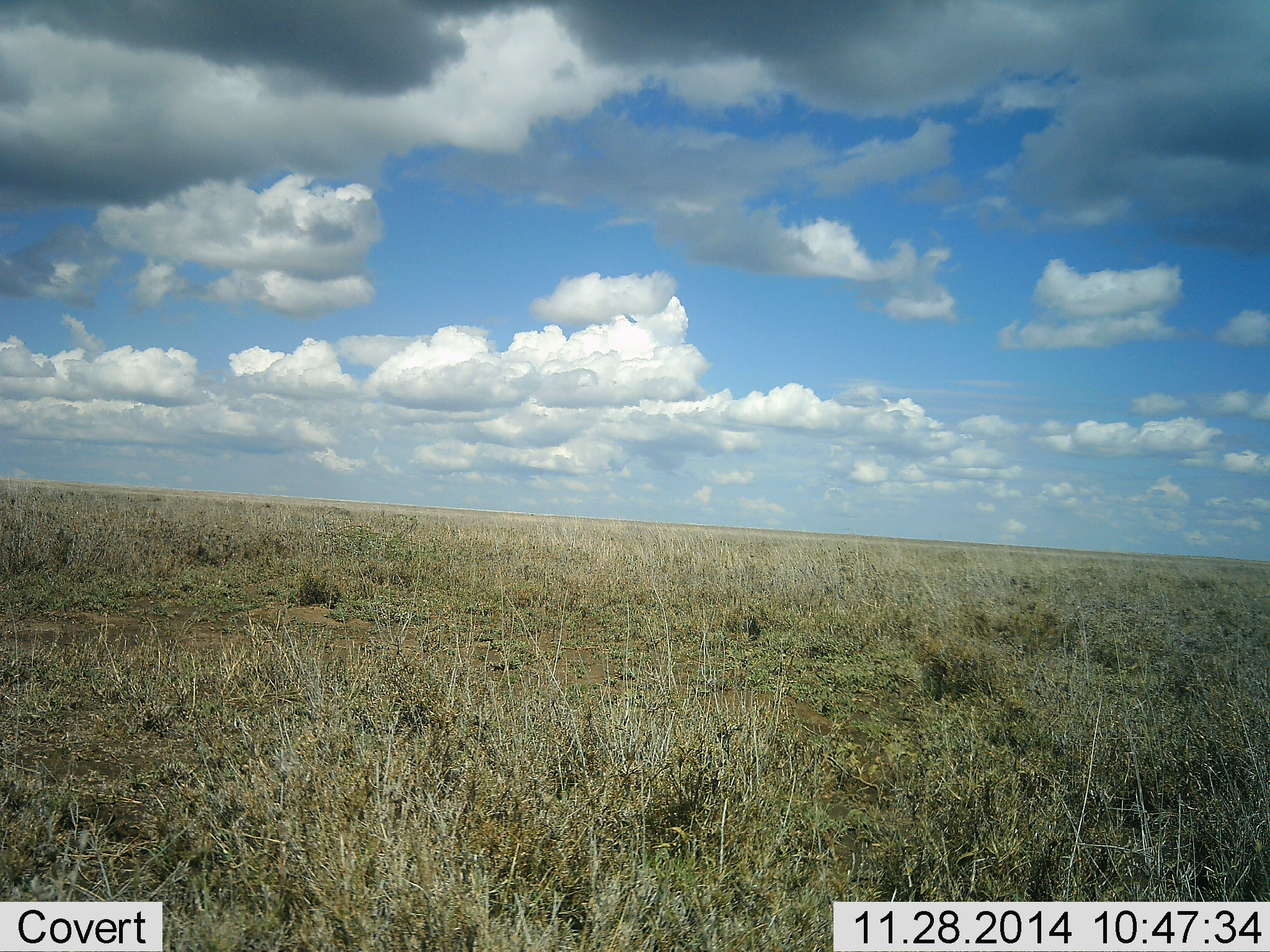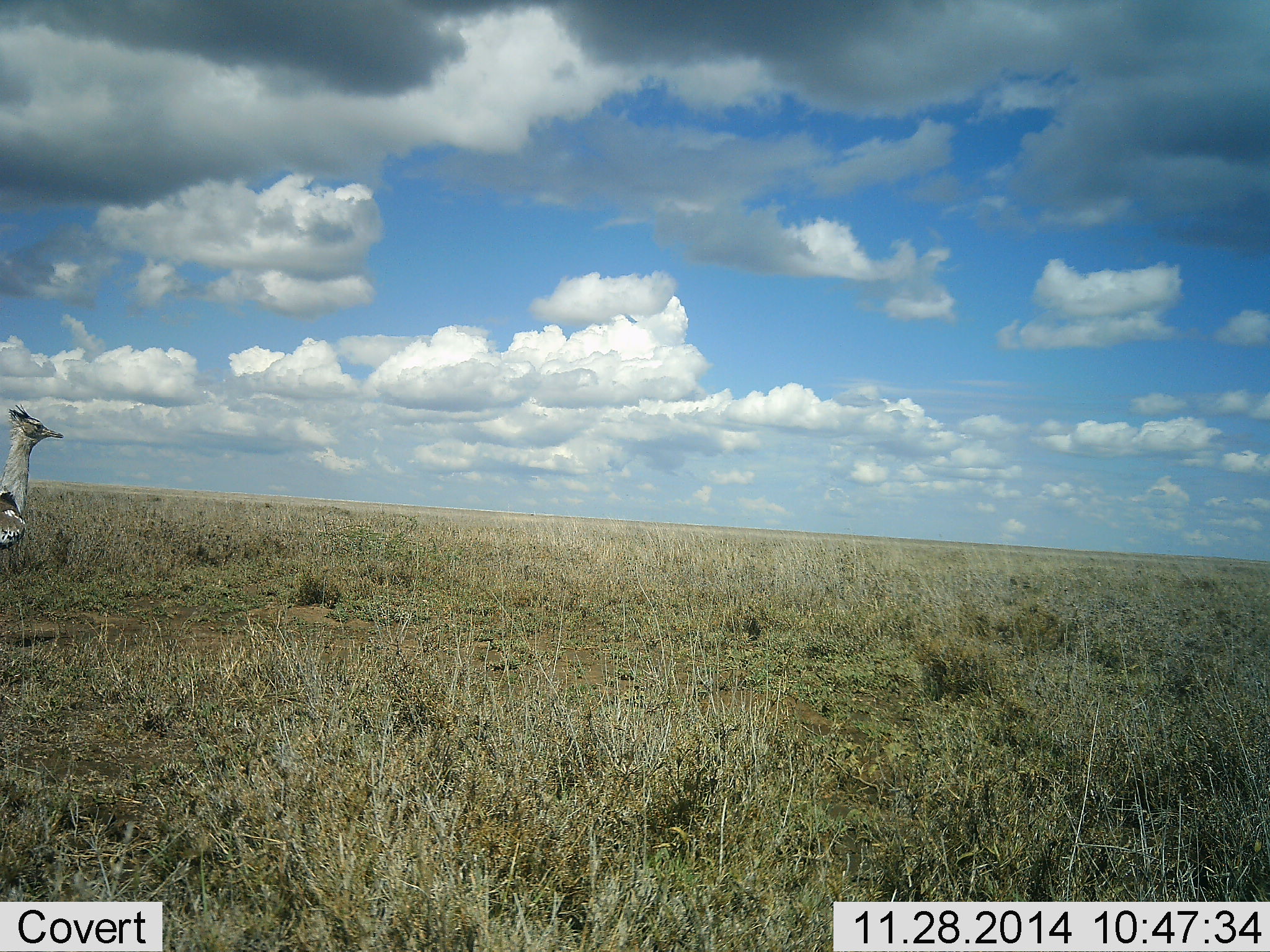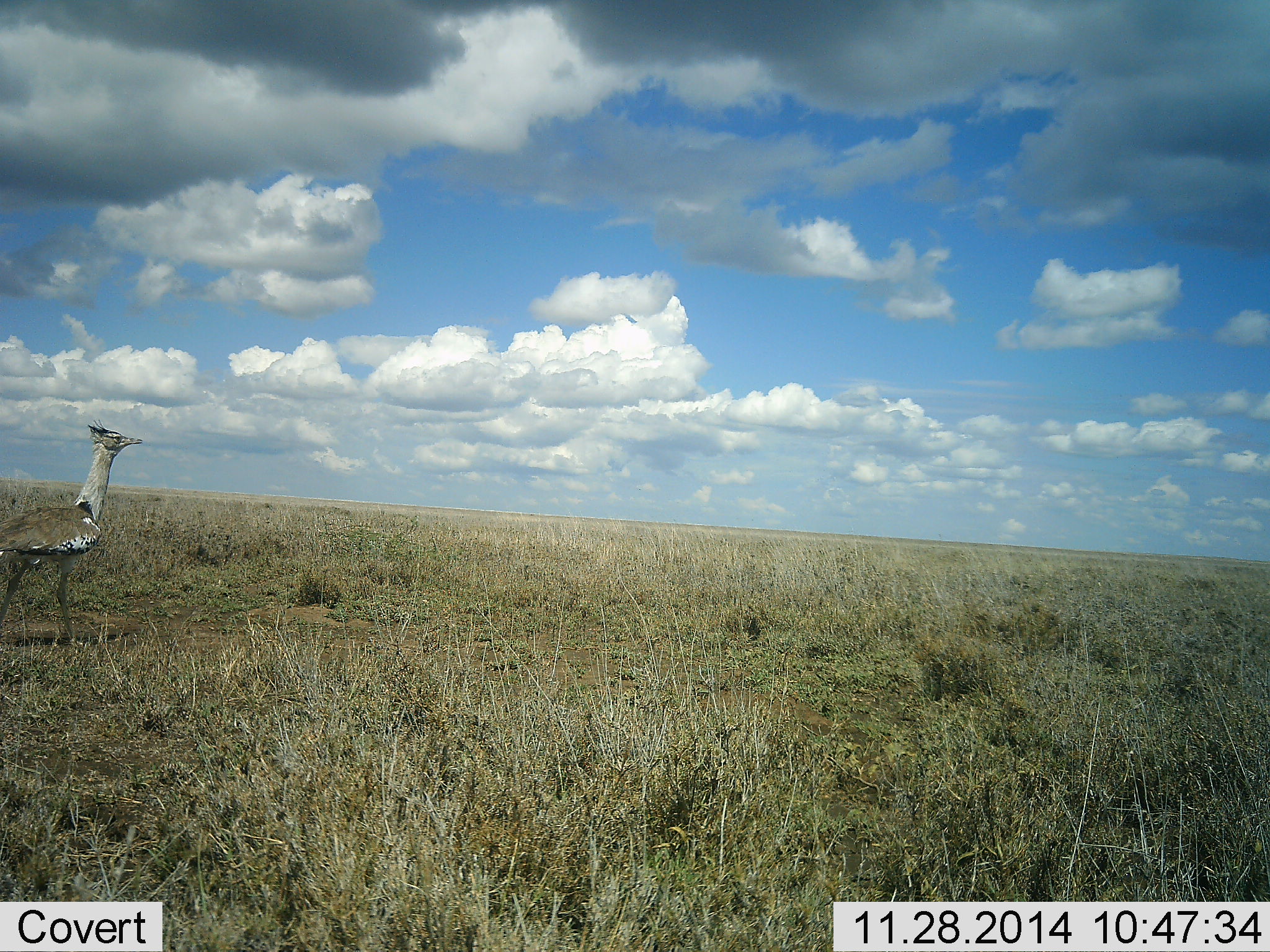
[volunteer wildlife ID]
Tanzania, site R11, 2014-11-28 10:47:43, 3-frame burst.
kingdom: Animalia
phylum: Chordata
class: Aves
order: Otidiformes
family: Otididae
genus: Ardeotis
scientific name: Ardeotis kori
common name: kori bustard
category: koribustard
Koribustard (kori bustard) (Ardeotis kori), count 1. Behavior (volunteer vote fractions): standing 10%, resting 0%, moving 100%, interacting 0%. Young present (vote fraction): 0%. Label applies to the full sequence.